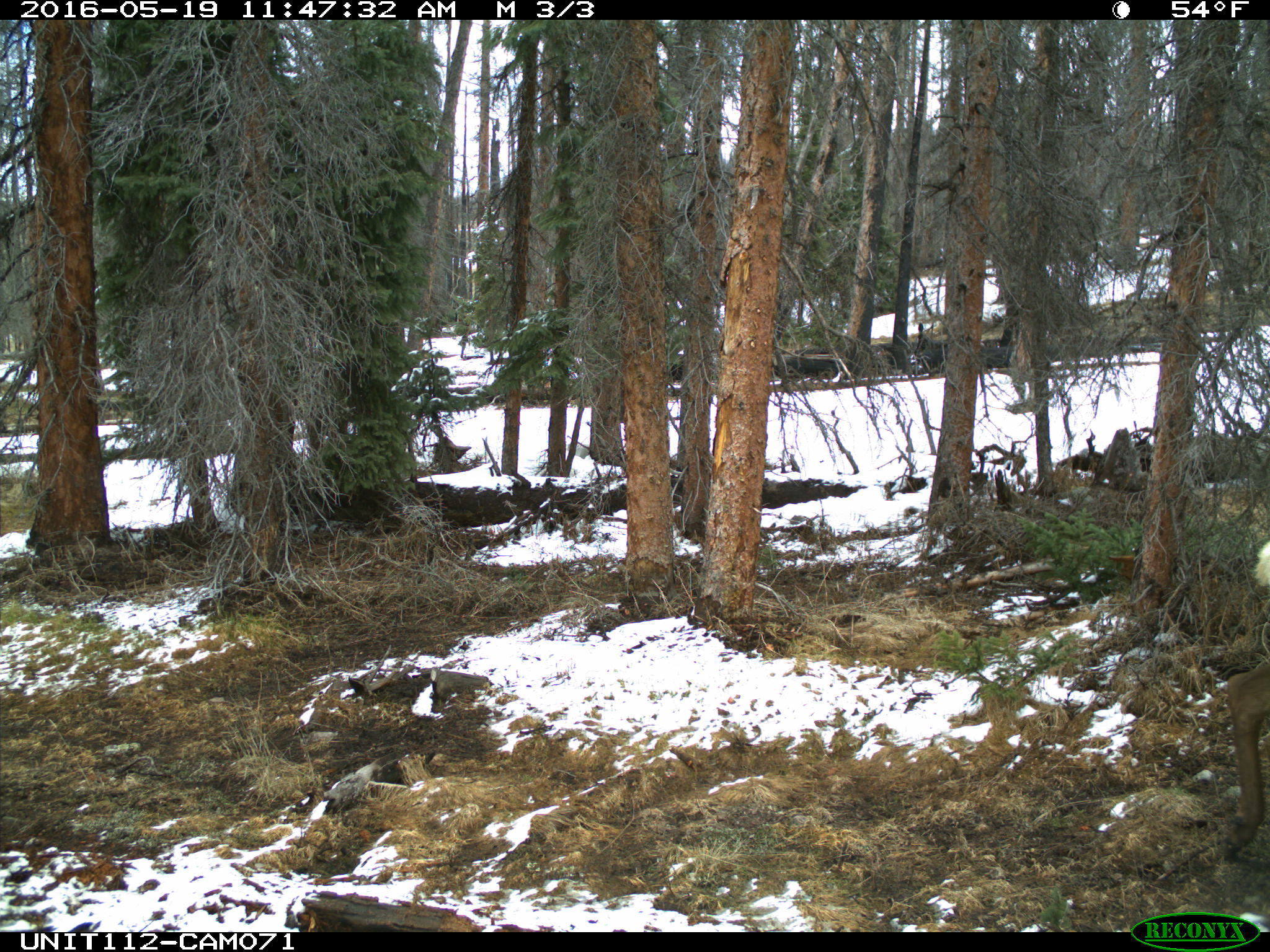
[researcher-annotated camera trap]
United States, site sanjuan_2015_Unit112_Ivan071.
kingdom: Animalia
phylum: Chordata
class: Mammalia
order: Artiodactyla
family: Cervidae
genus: Cervus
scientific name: Cervus elaphus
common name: red deer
Cervus elaphus (red deer).